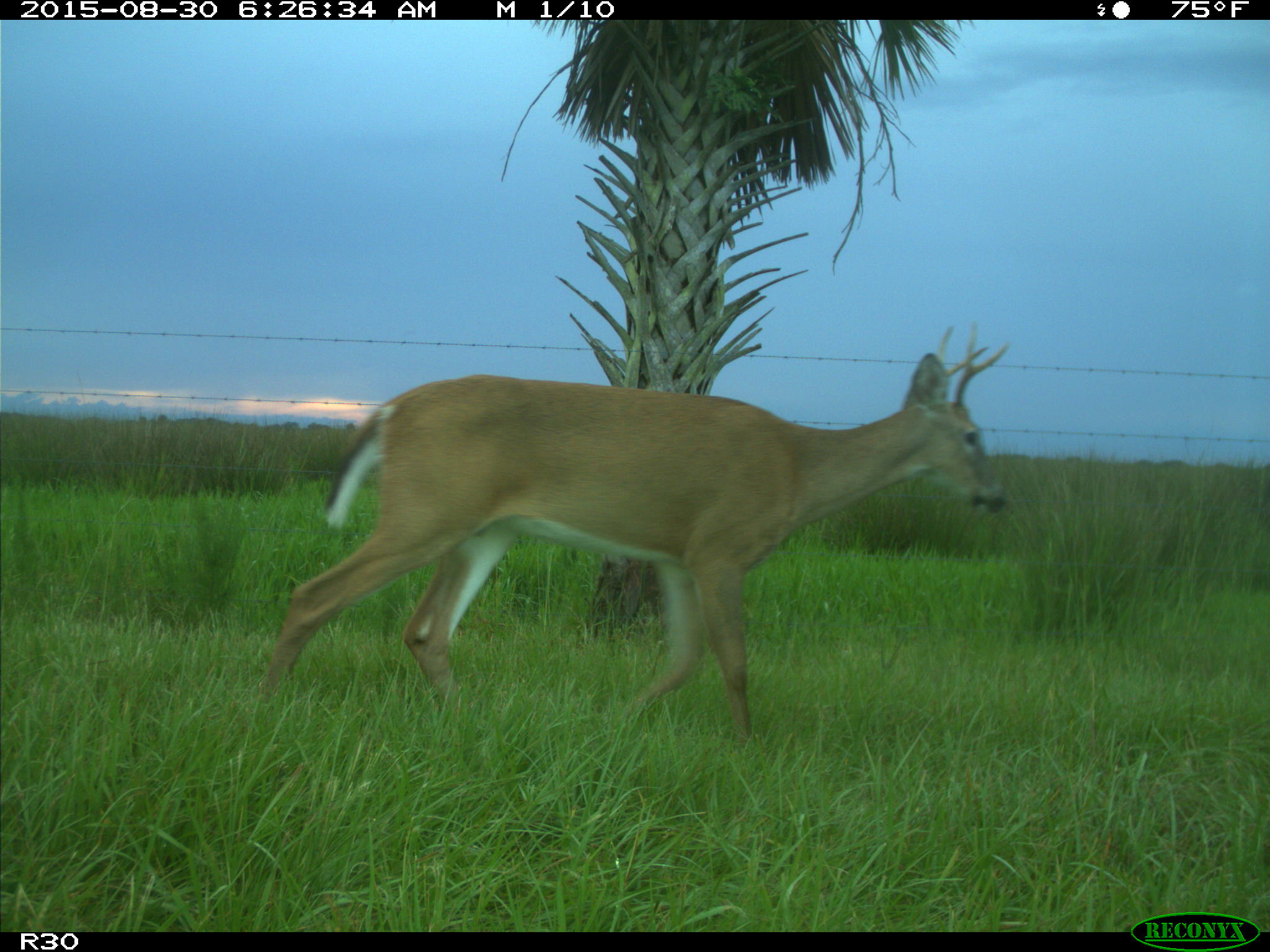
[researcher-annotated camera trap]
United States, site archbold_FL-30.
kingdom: Animalia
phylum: Chordata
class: Mammalia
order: Artiodactyla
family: Cervidae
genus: Odocoileus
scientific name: Odocoileus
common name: deer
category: unidentified deer